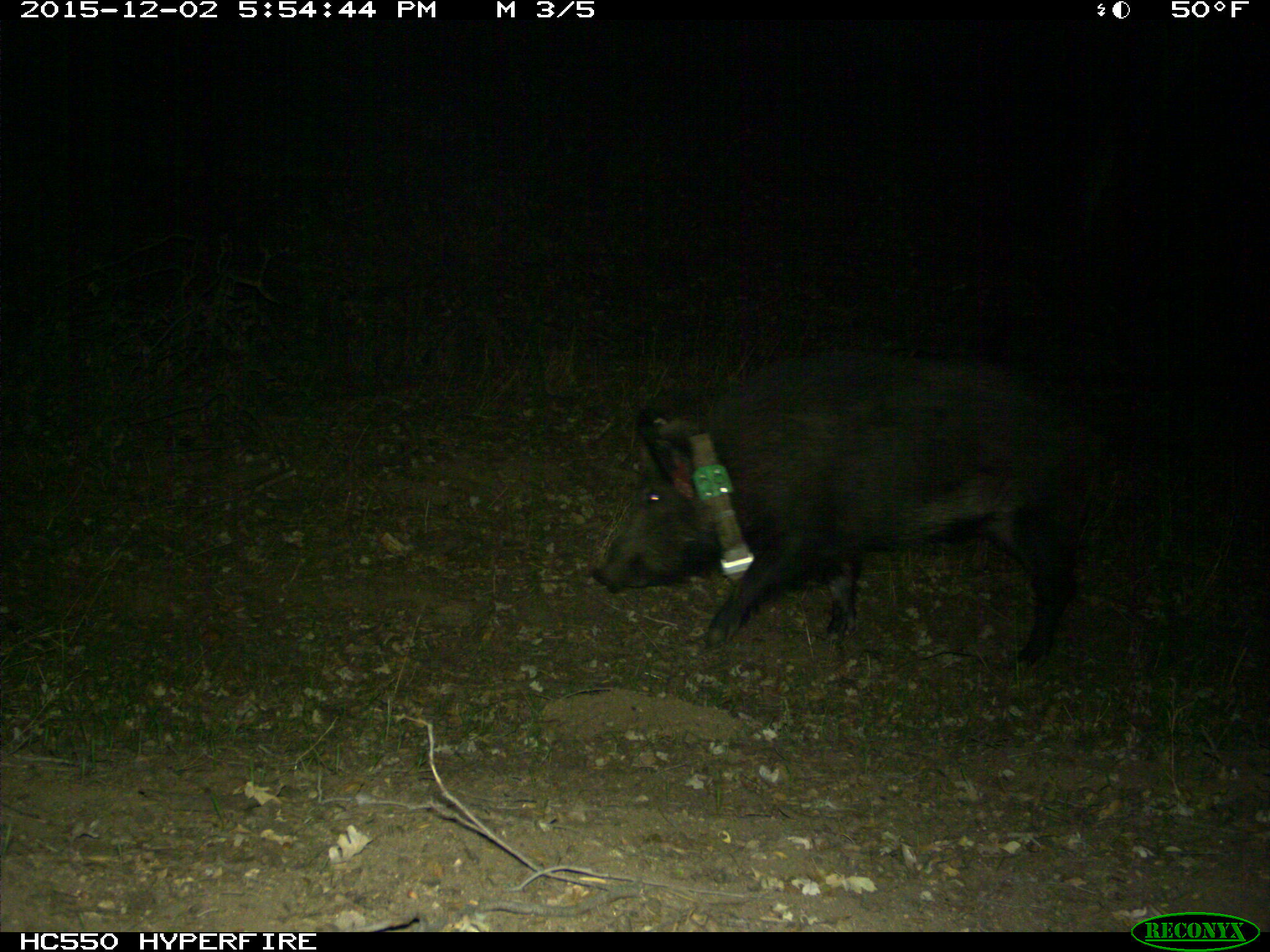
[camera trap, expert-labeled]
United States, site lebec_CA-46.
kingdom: Animalia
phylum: Chordata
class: Mammalia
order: Artiodactyla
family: Suidae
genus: Sus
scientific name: Sus scrofa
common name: wild boar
Sus scrofa (wild boar).